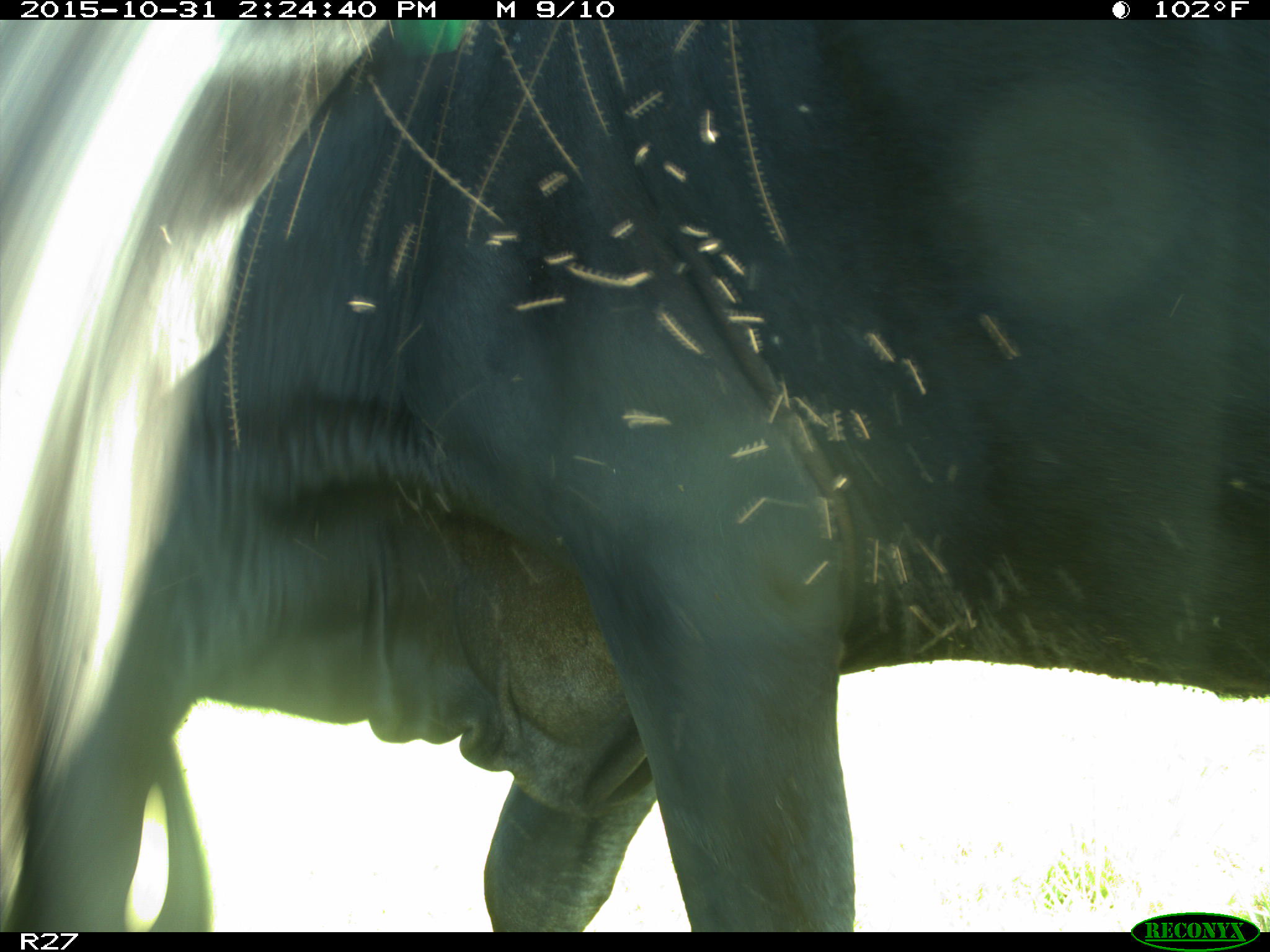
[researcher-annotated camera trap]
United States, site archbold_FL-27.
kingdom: Animalia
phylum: Chordata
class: Mammalia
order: Artiodactyla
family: Bovidae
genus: Bos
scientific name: Bos taurus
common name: domestic cow